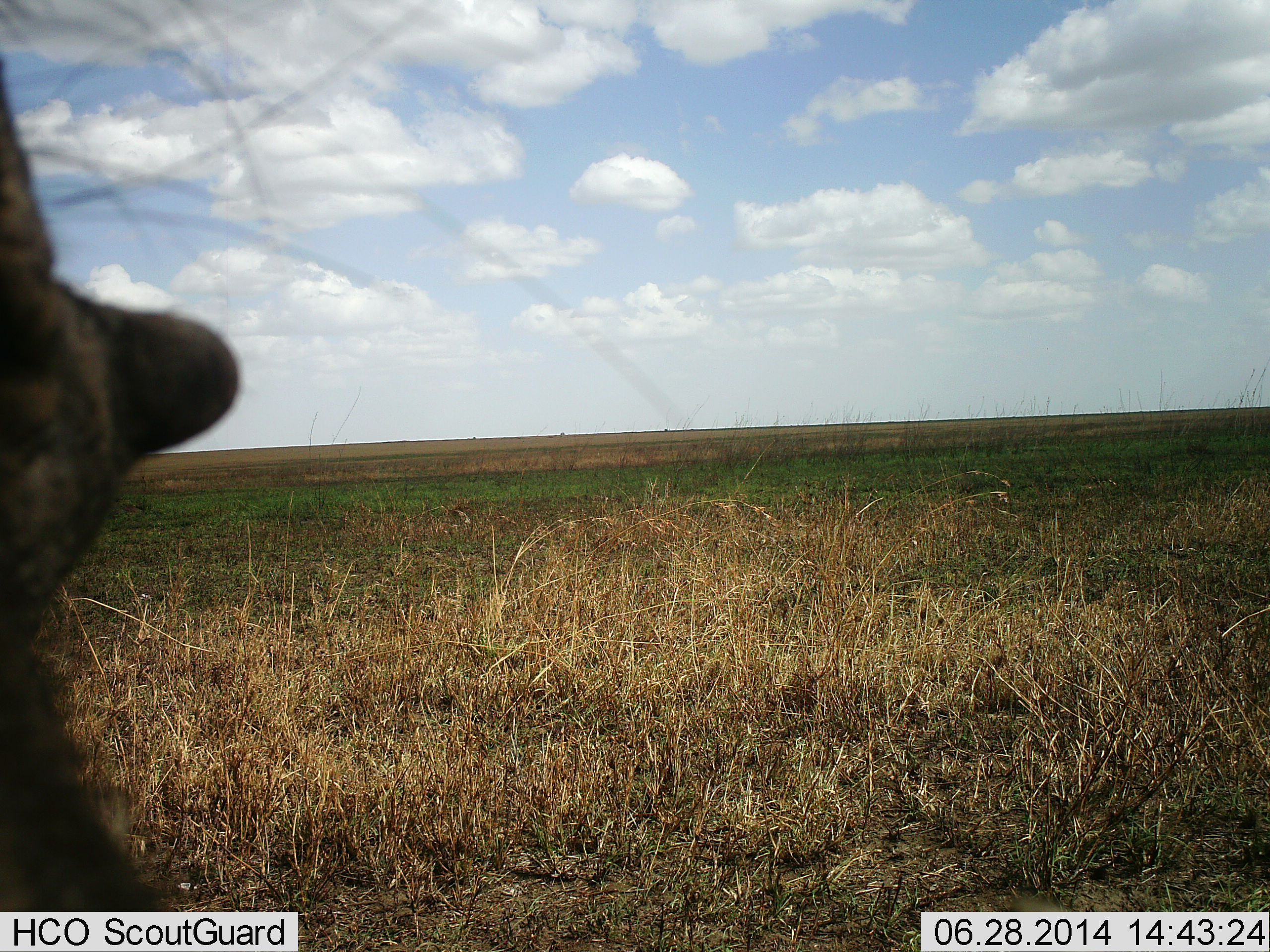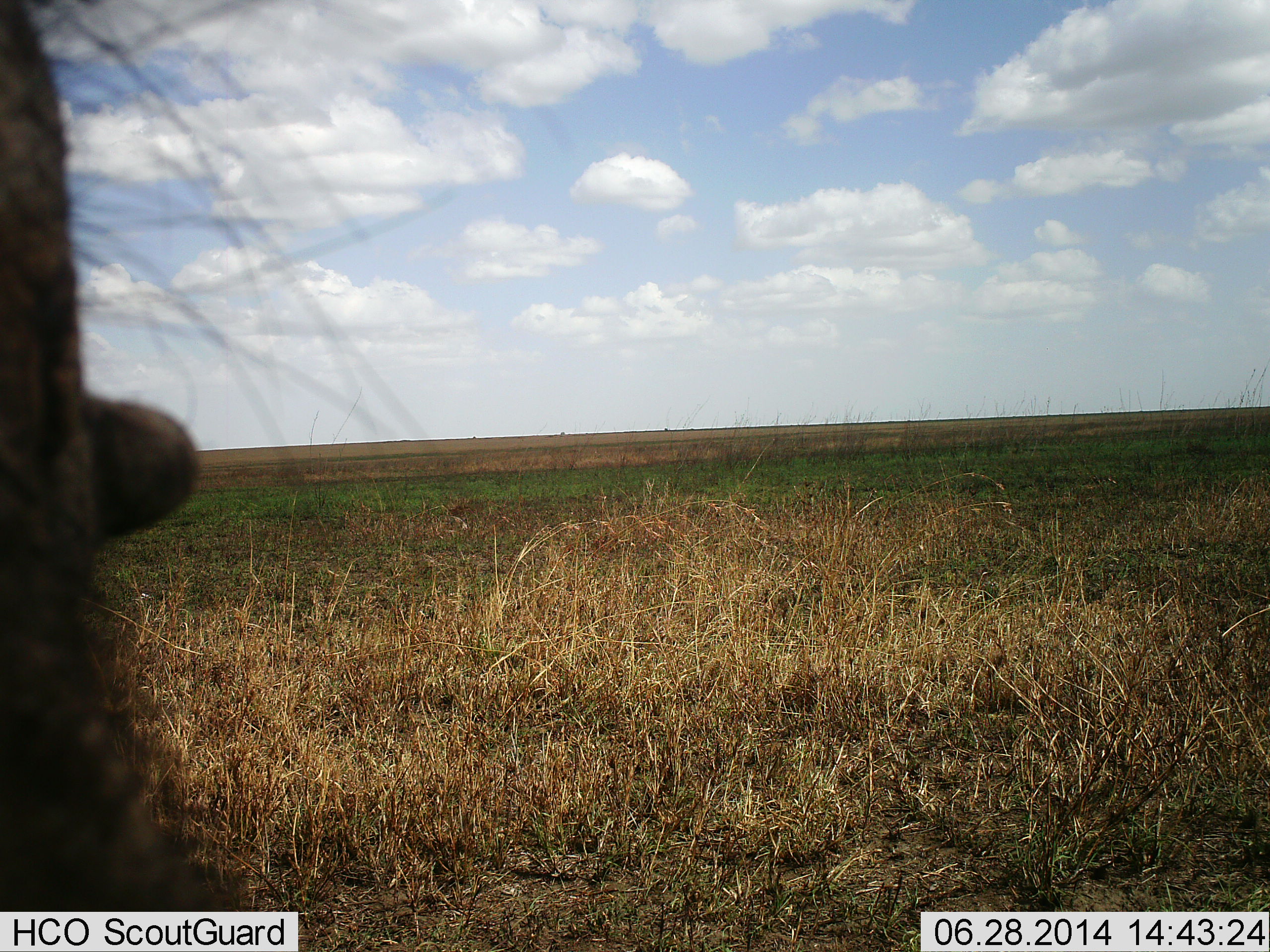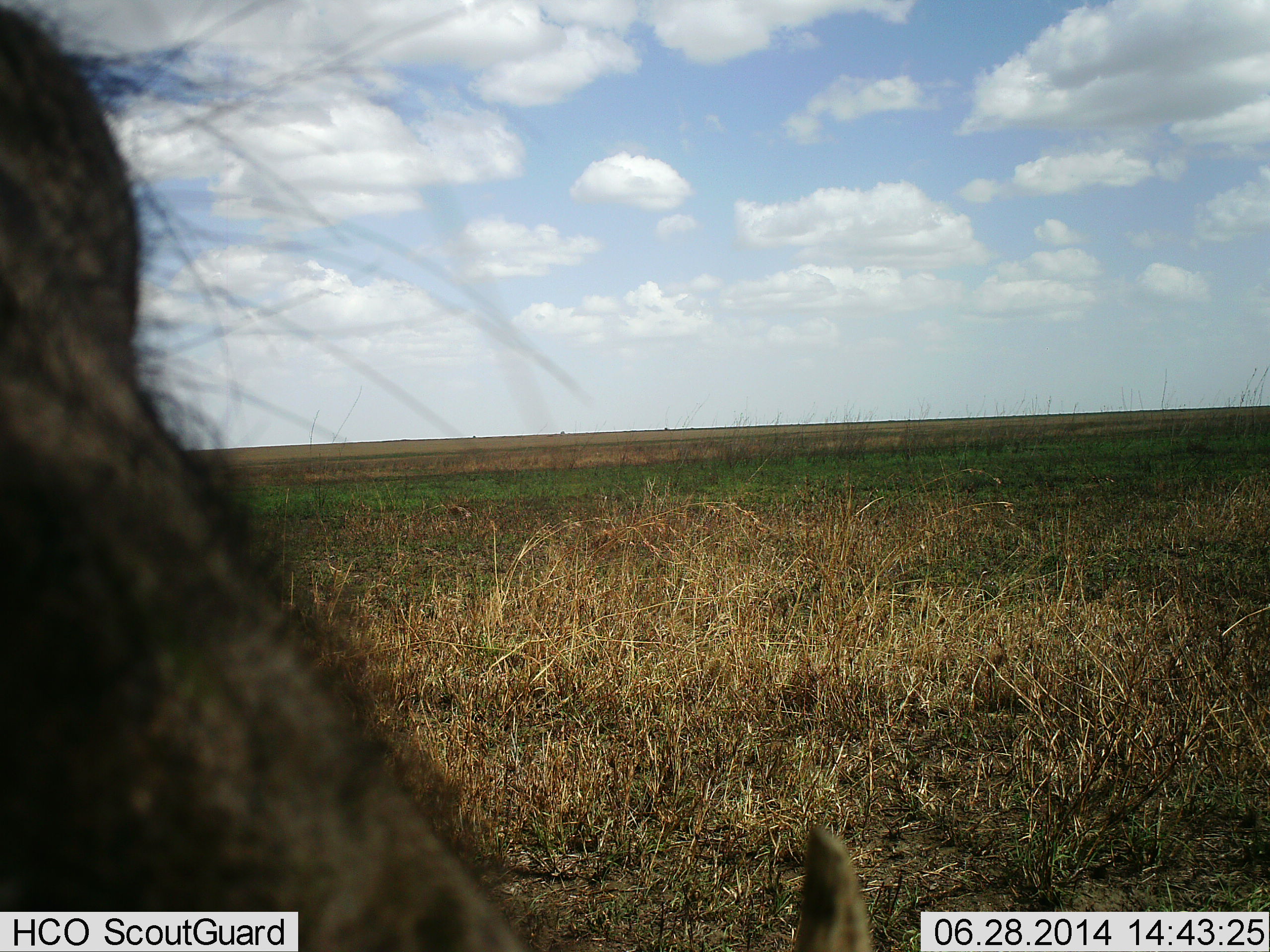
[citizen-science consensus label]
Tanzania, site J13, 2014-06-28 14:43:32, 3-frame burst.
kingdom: Animalia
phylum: Chordata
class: Mammalia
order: Artiodactyla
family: Suidae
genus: Phacochoerus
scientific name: Phacochoerus africanus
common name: warthog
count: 1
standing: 80%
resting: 0%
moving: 0%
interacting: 20%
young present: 0%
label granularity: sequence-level